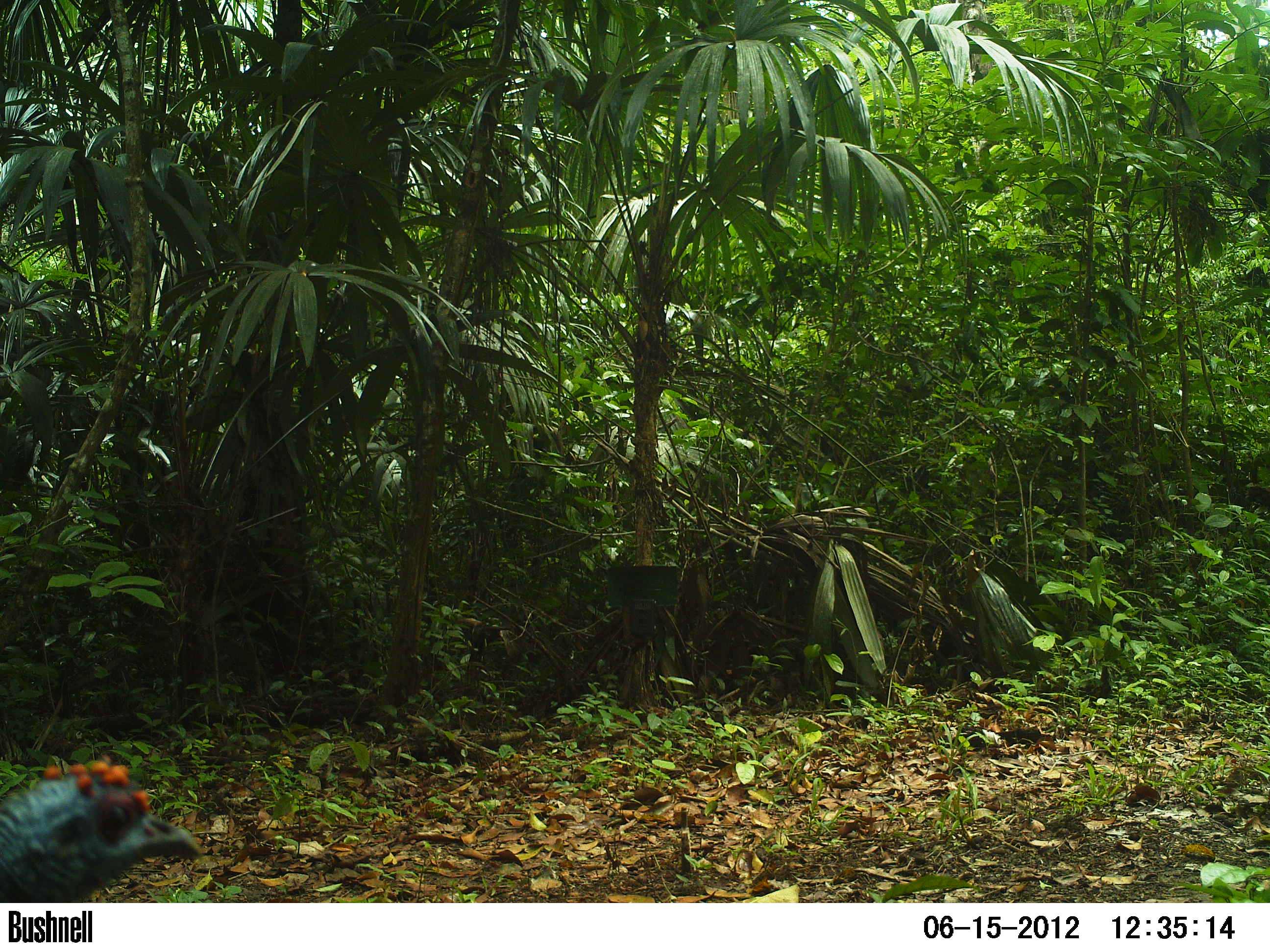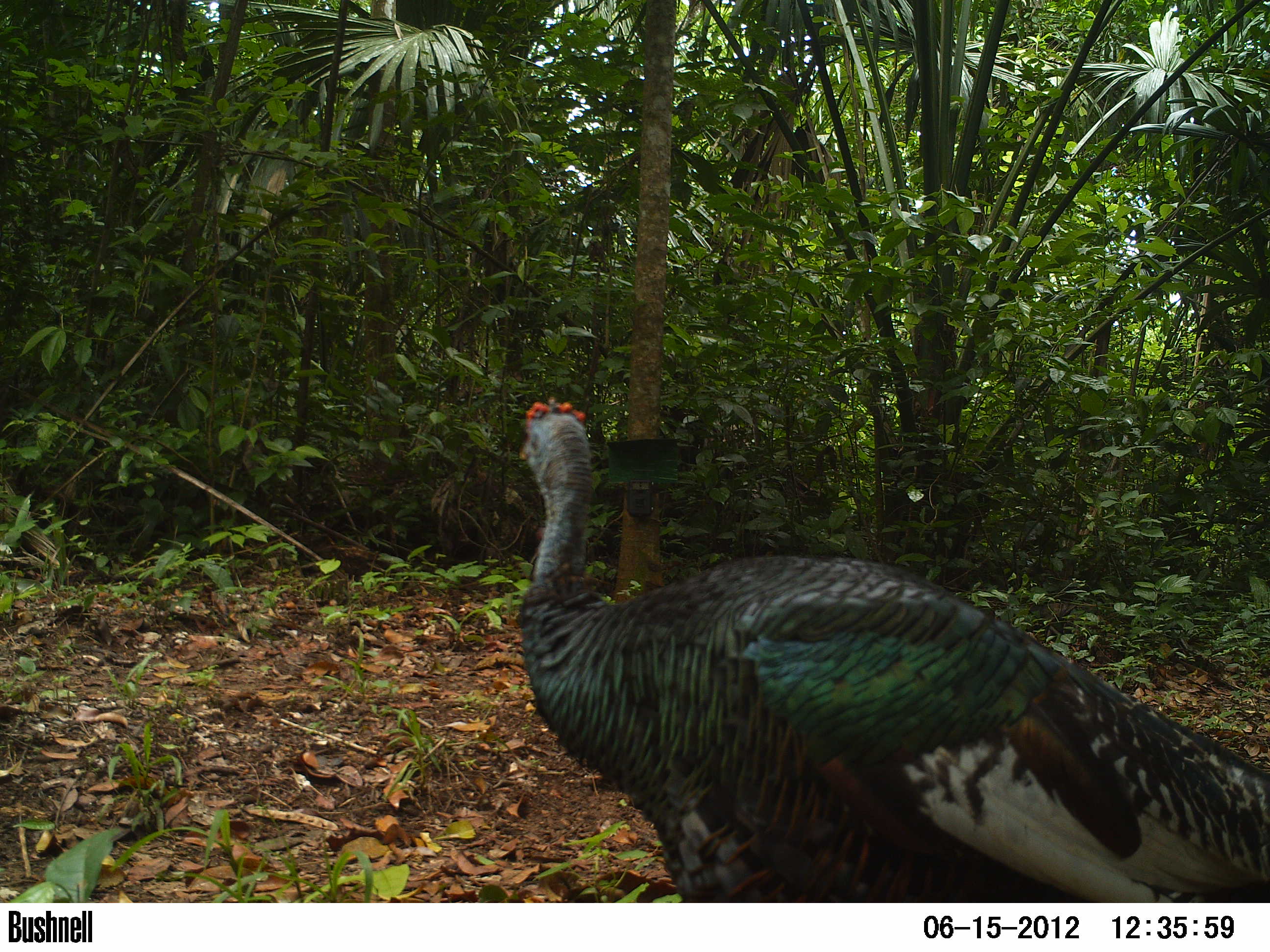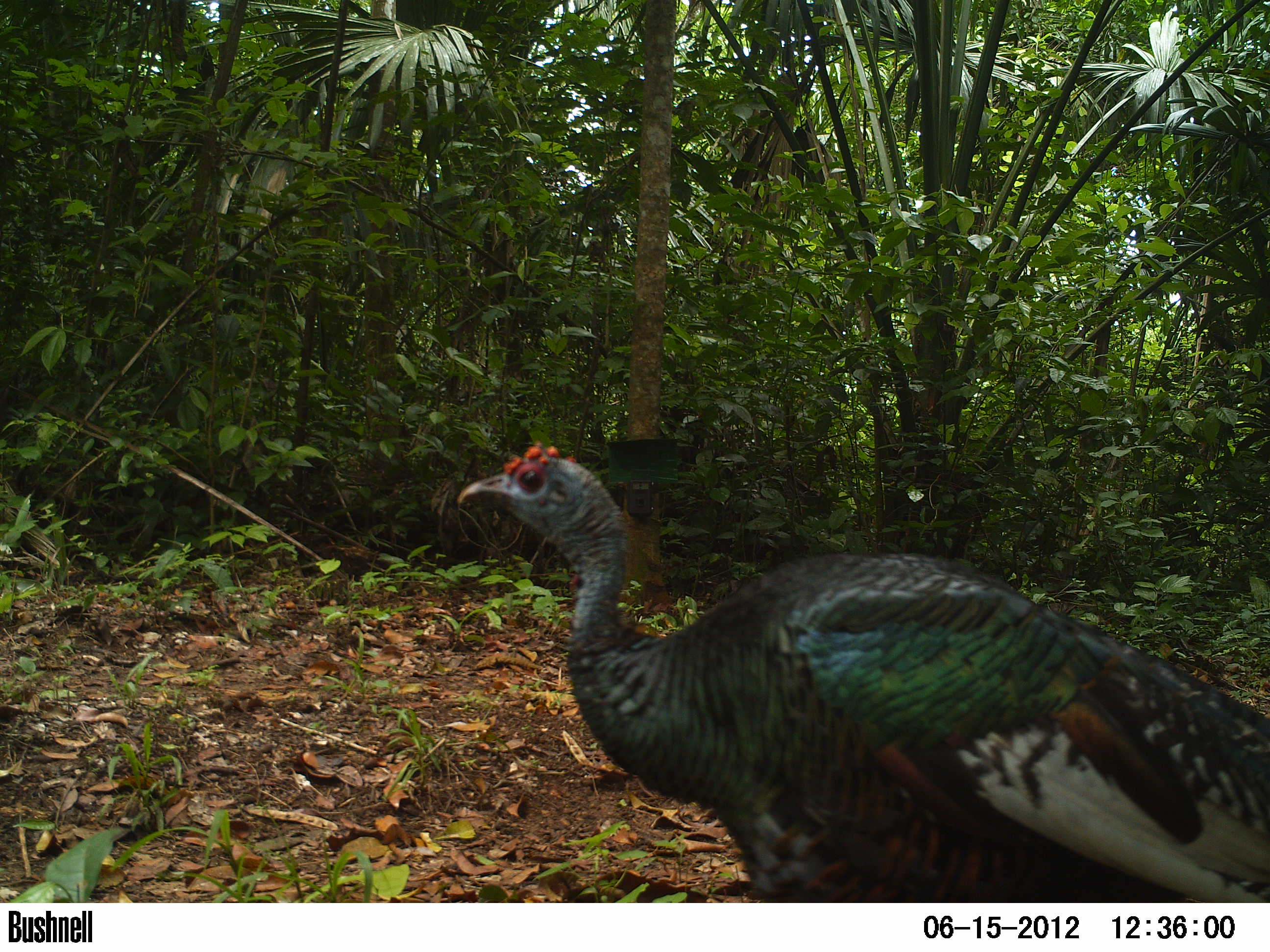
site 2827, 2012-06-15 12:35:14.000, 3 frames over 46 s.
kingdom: Animalia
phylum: Chordata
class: Aves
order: Galliformes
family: Phasianidae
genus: Meleagris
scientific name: Meleagris ocellata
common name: ocellated turkey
Meleagris ocellata (ocellated turkey), count 1, age adult.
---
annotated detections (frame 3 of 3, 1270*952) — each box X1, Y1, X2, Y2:
meleagris ocellata: 453, 438, 1269, 903